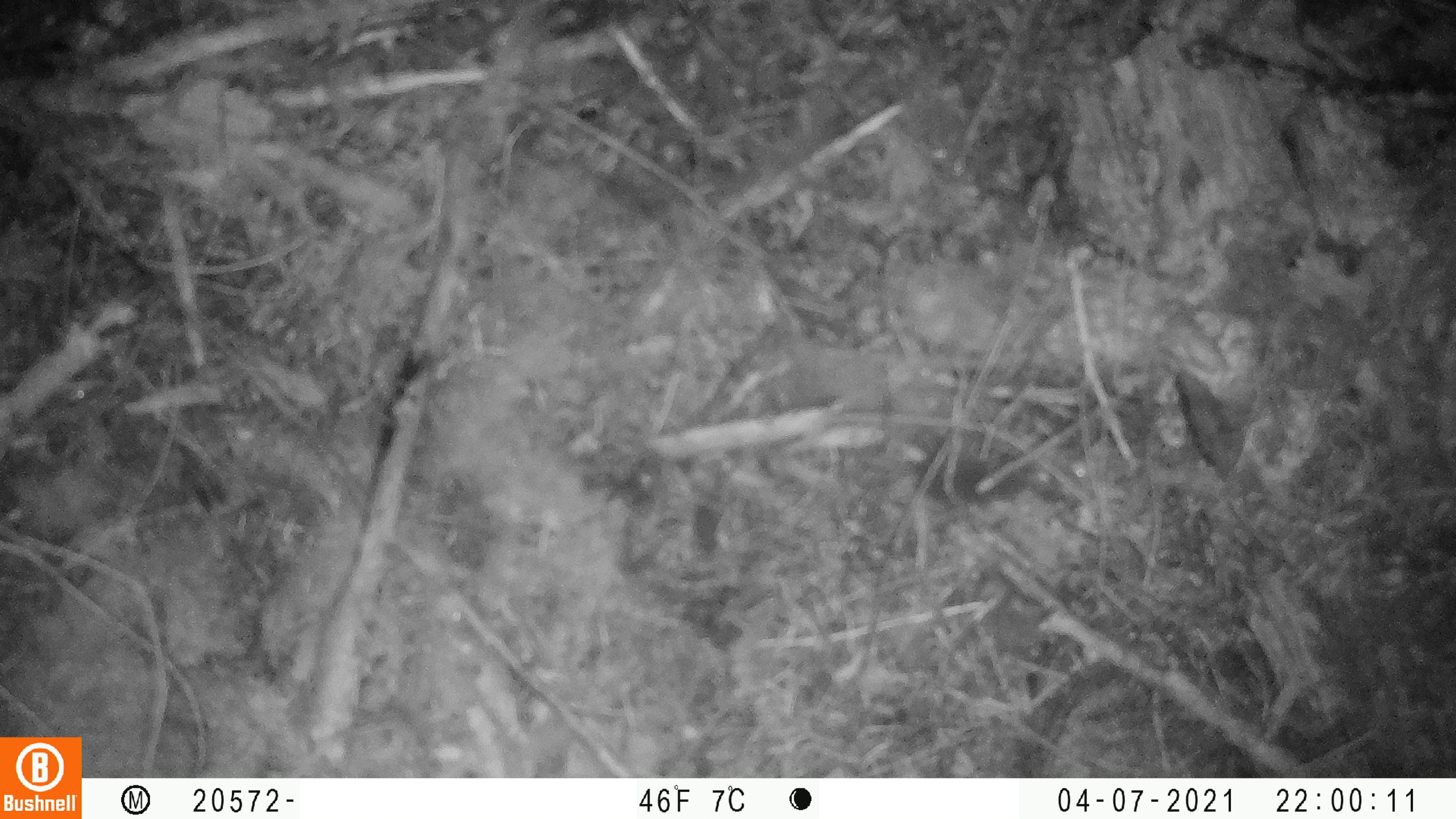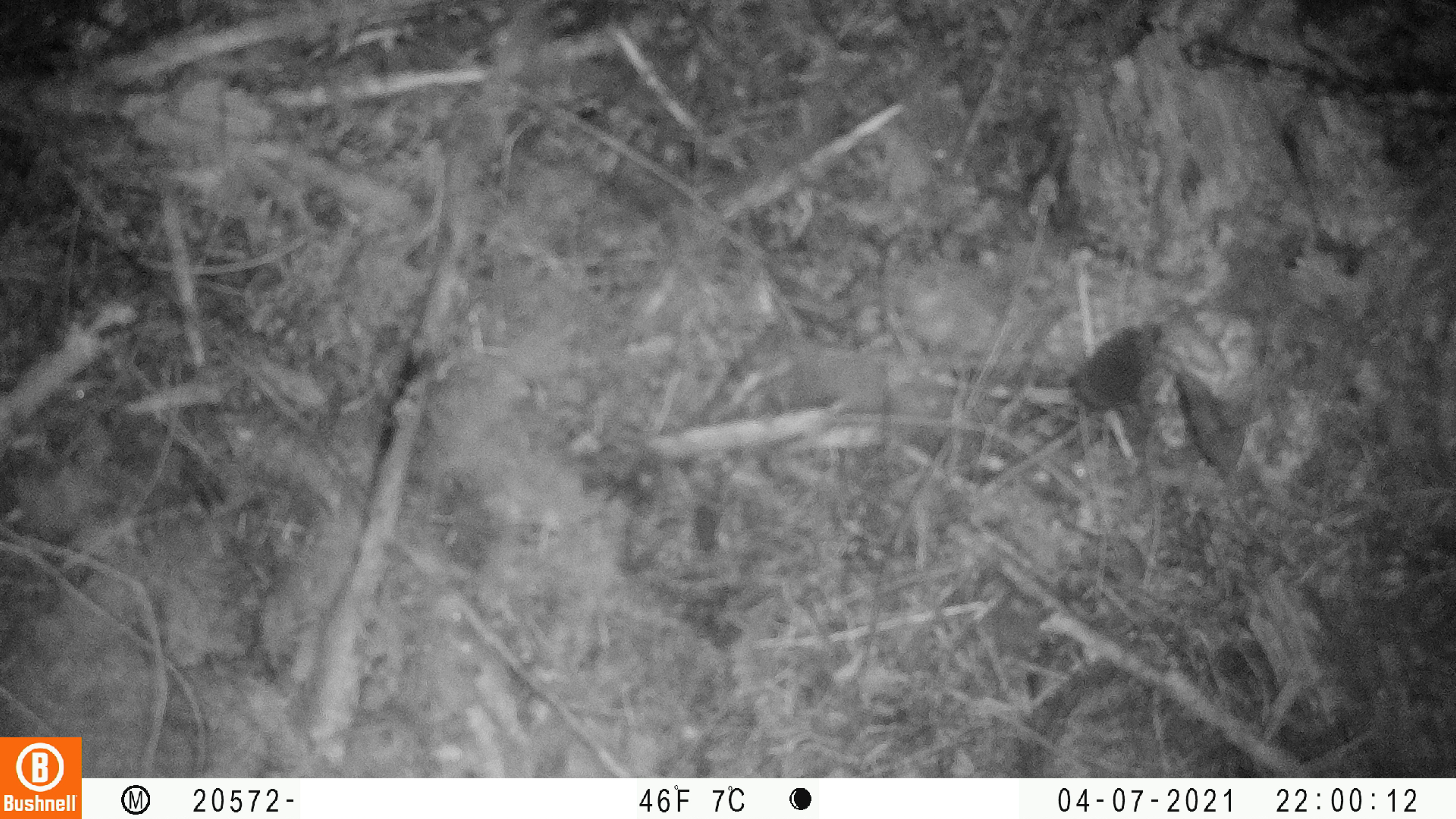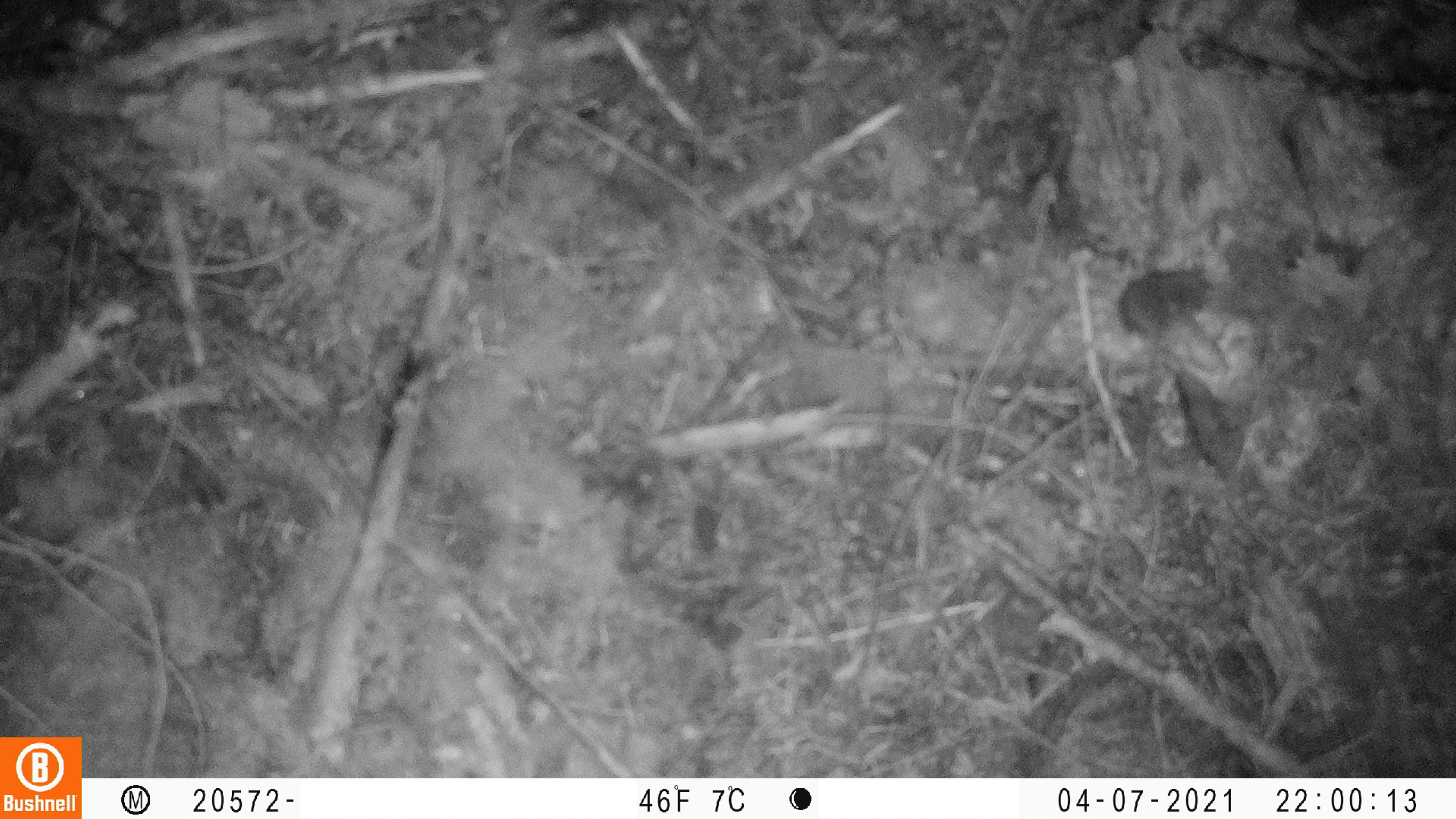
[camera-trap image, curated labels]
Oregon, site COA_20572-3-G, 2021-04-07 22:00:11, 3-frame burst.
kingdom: Animalia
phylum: Chordata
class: Mammalia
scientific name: Mammalia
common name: small mammal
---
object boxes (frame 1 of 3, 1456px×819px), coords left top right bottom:
small mammal: 899 418 1035 513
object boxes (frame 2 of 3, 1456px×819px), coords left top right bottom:
small mammal: 984 316 1171 453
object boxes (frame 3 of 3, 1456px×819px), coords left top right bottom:
small mammal: 1052 267 1213 392